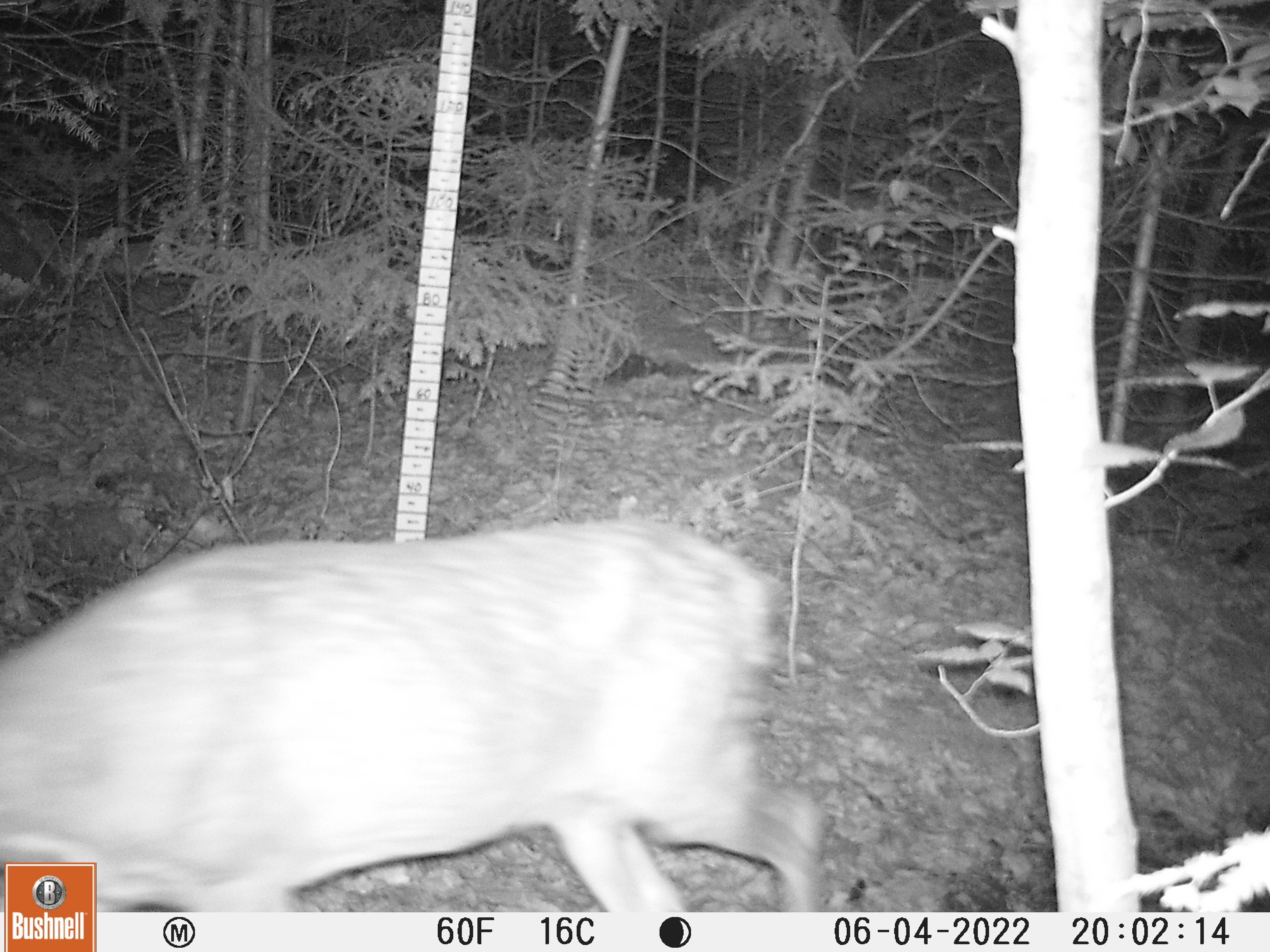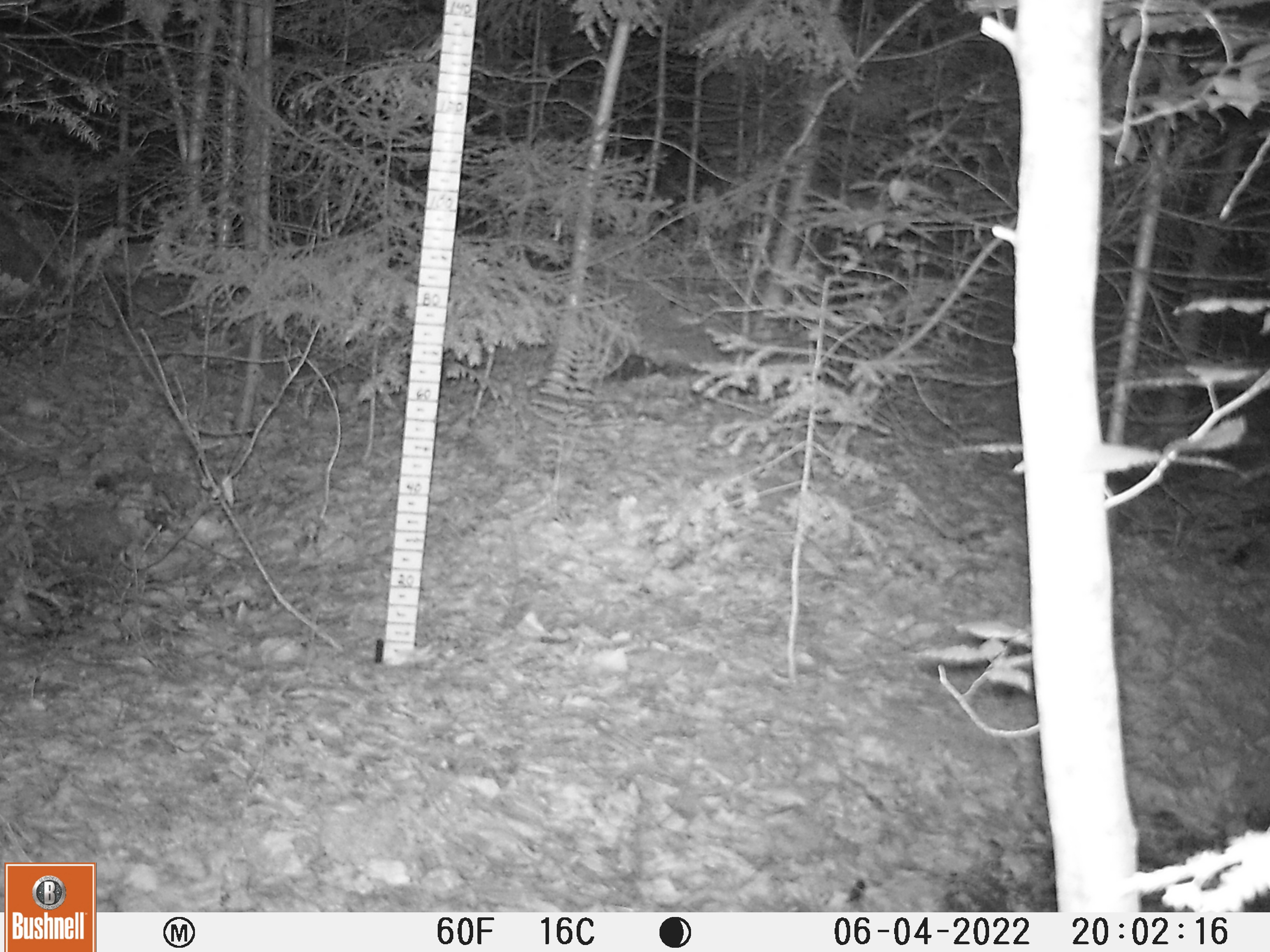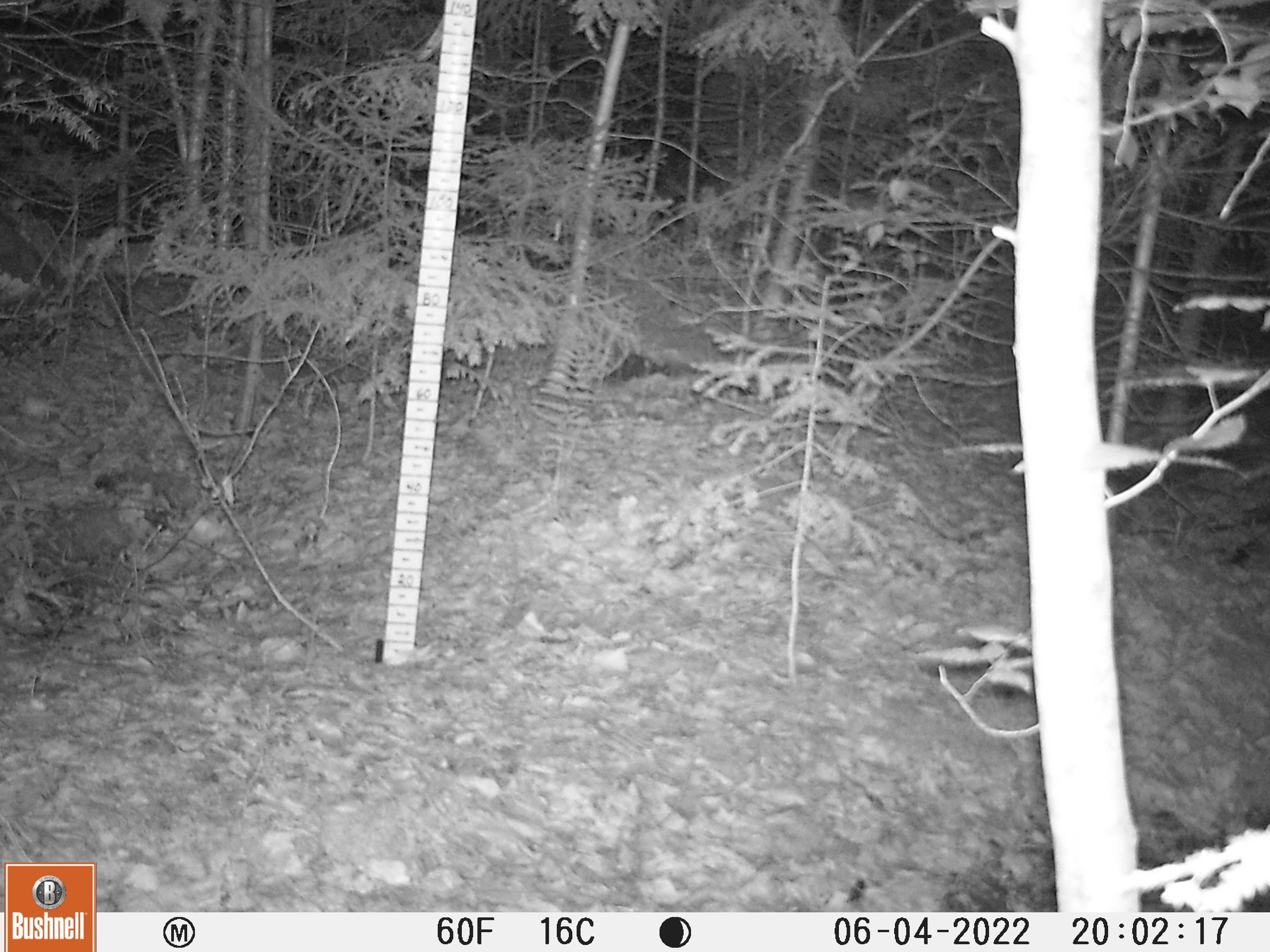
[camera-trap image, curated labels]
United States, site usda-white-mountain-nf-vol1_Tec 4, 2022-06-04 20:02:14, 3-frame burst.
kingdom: Animalia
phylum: Chordata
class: Mammalia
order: Artiodactyla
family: Cervidae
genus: Odocoileus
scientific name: Odocoileus virginianus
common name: white-tailed deer